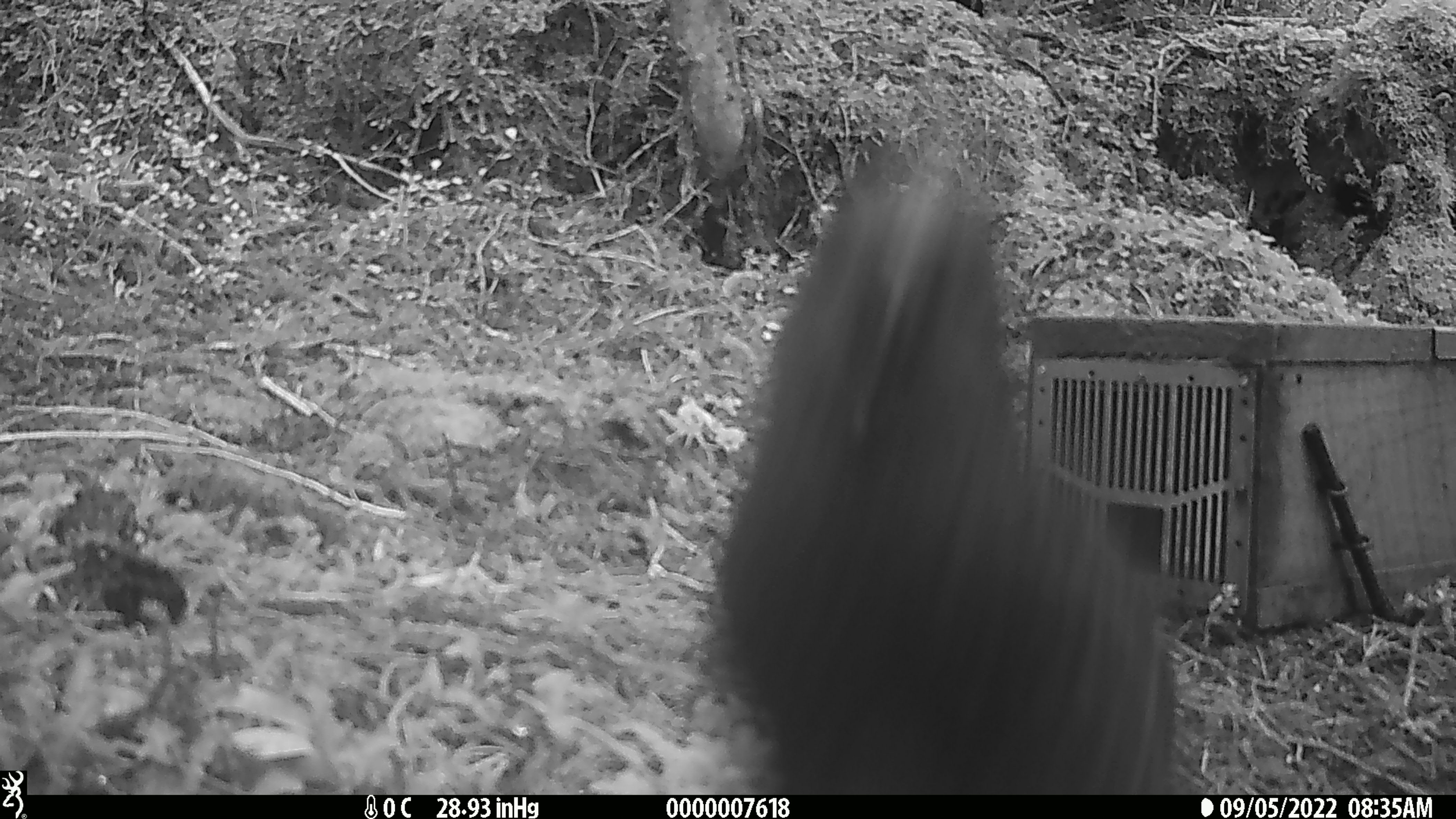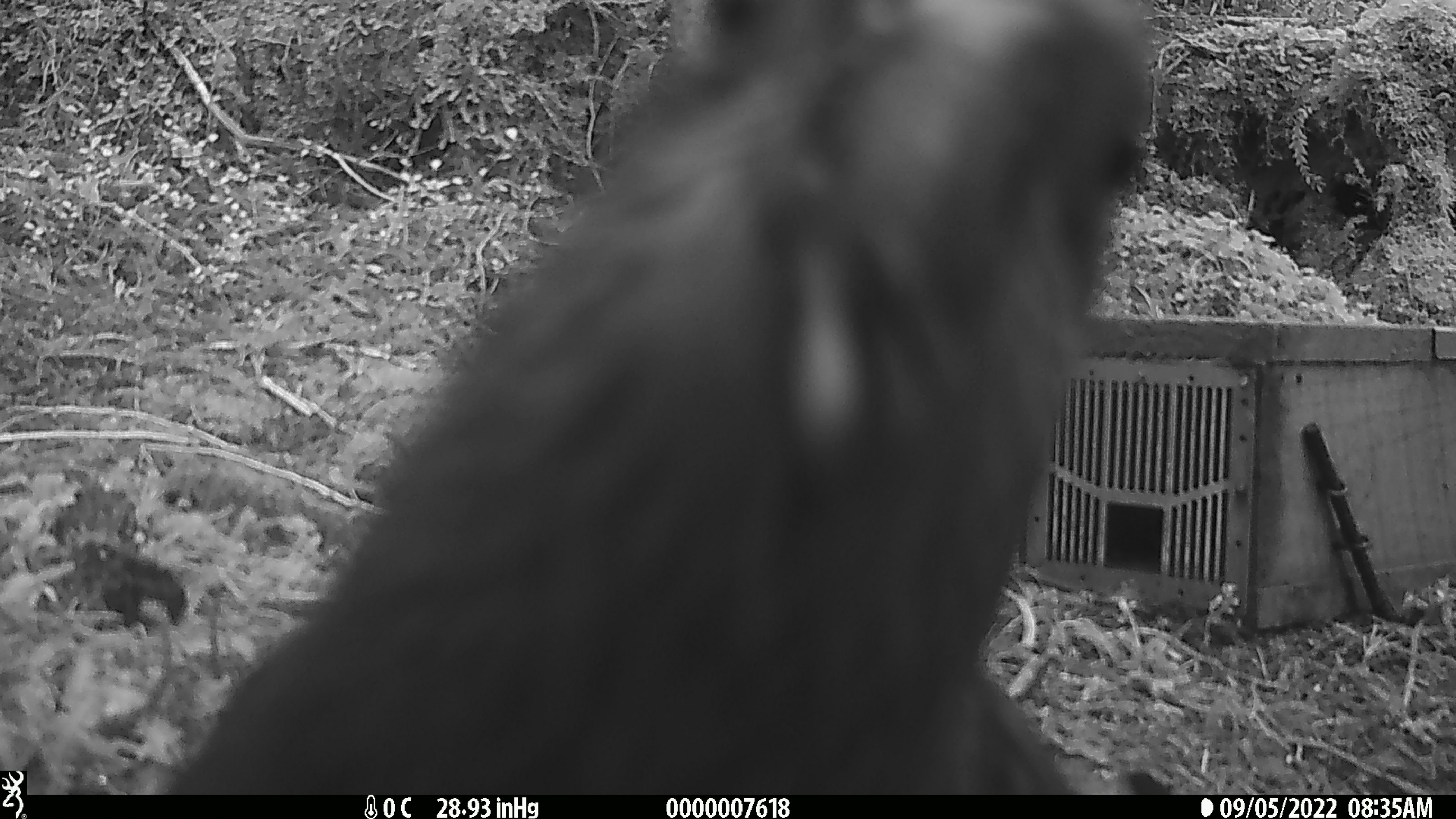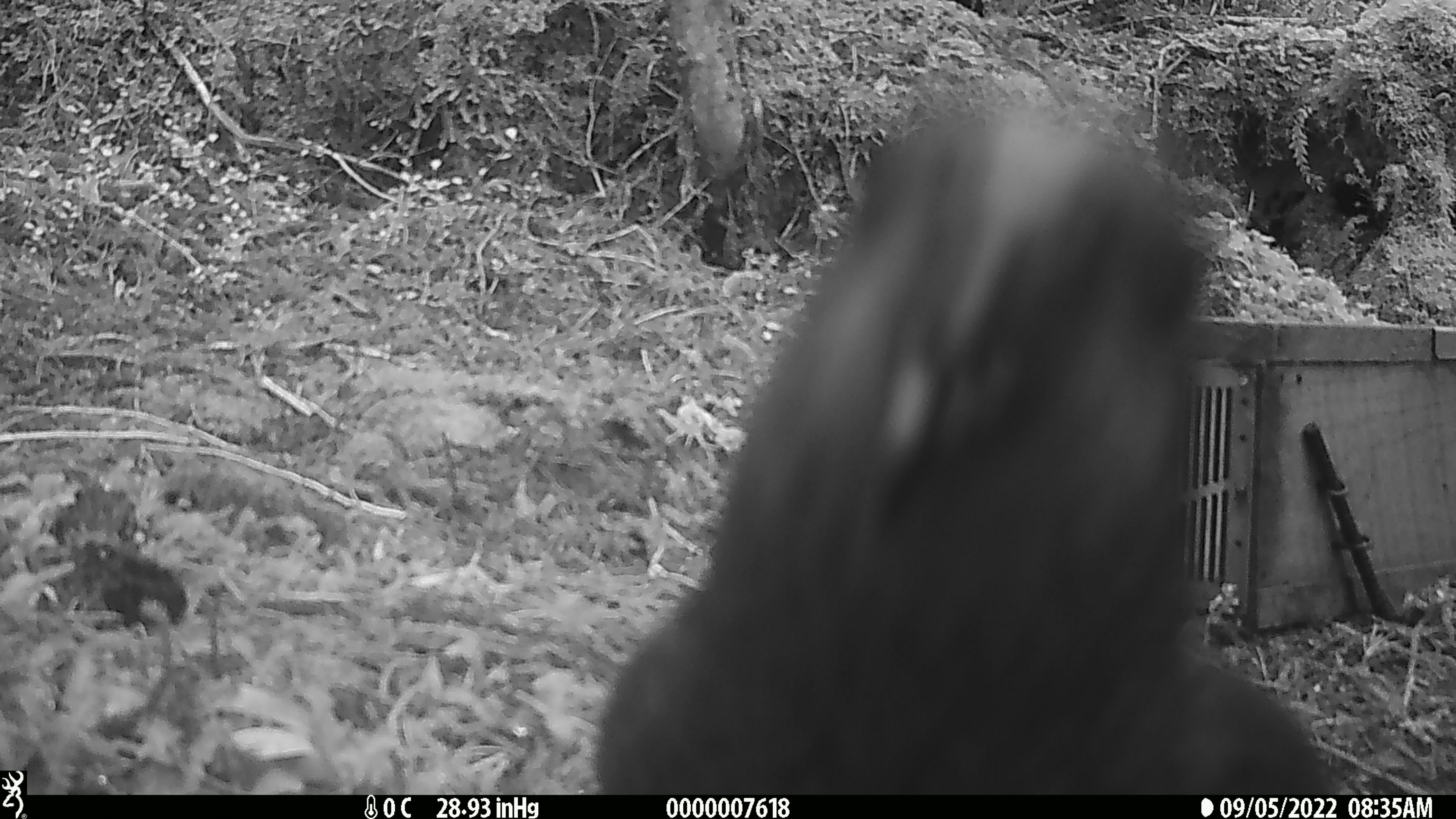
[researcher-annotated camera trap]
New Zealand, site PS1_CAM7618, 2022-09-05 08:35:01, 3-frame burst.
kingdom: Animalia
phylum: Chordata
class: Aves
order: Psittaciformes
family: Strigopidae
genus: Nestor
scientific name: Nestor notabilis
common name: kea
Kea (Nestor notabilis).